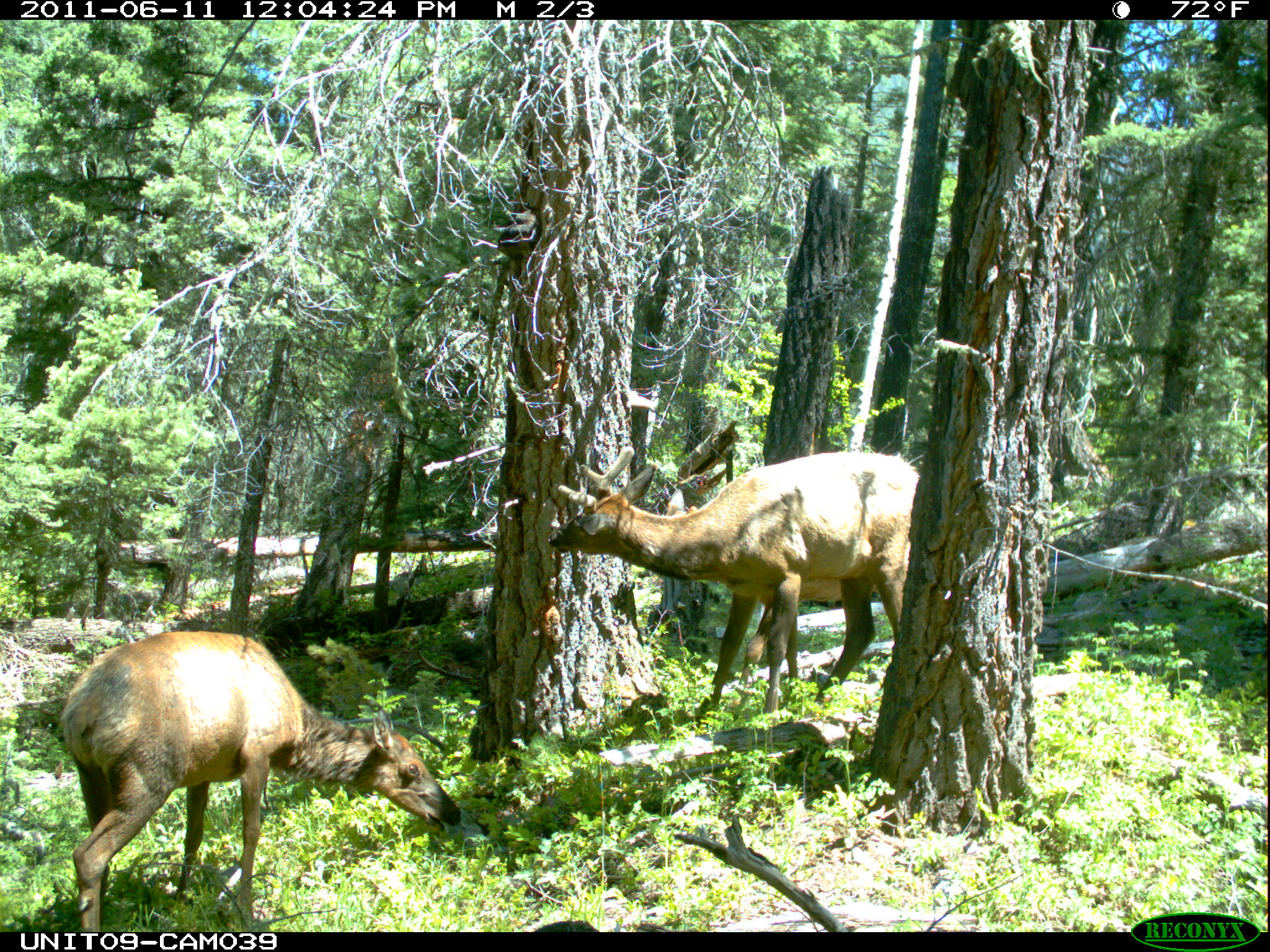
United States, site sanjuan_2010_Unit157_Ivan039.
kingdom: Animalia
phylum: Chordata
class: Mammalia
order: Artiodactyla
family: Cervidae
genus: Cervus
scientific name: Cervus elaphus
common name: red deer